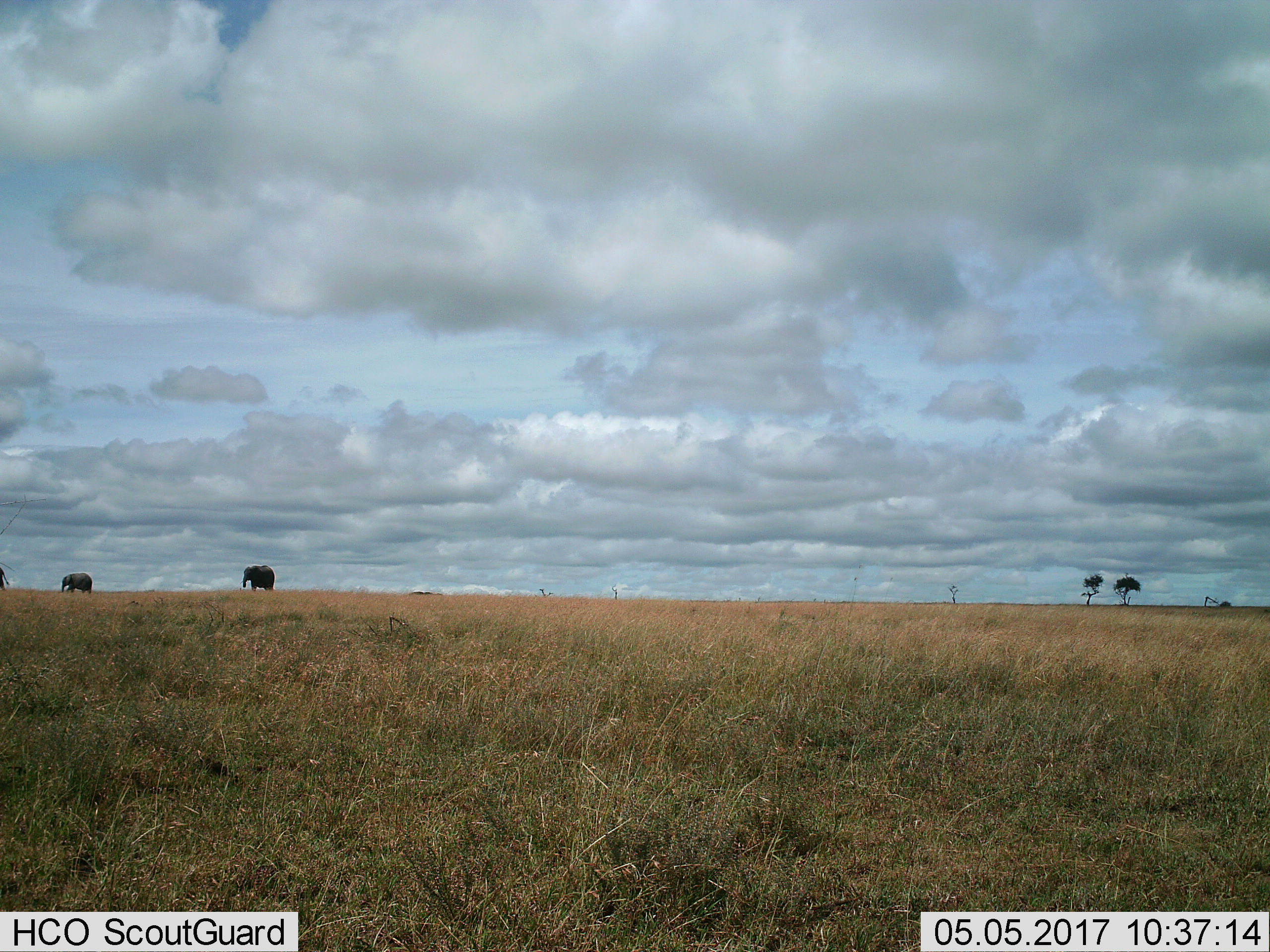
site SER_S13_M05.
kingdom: Animalia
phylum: Chordata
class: Mammalia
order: Proboscidea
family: Elephantidae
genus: Loxodonta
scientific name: Loxodonta africana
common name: african bush elephant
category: elephant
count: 3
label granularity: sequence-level